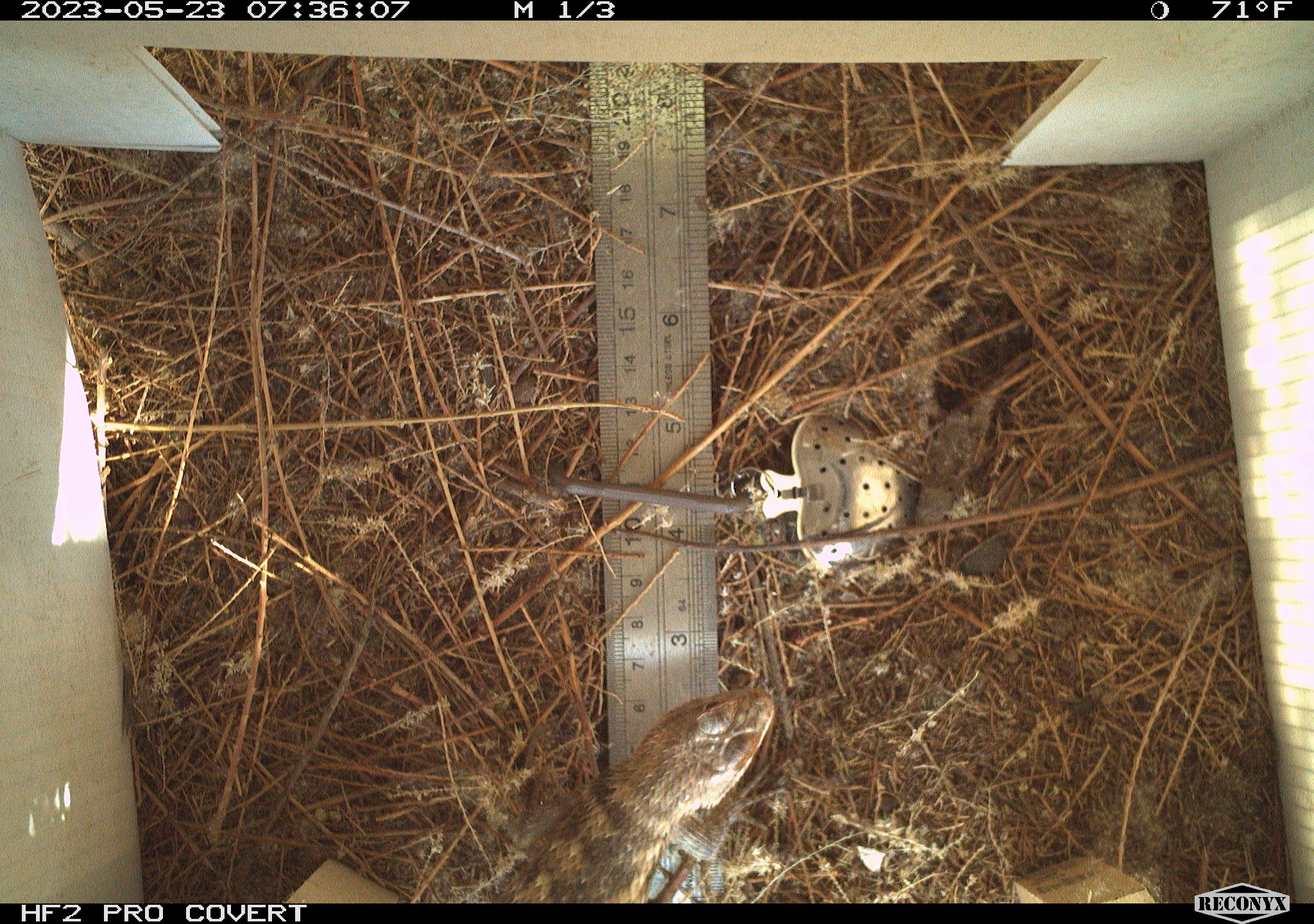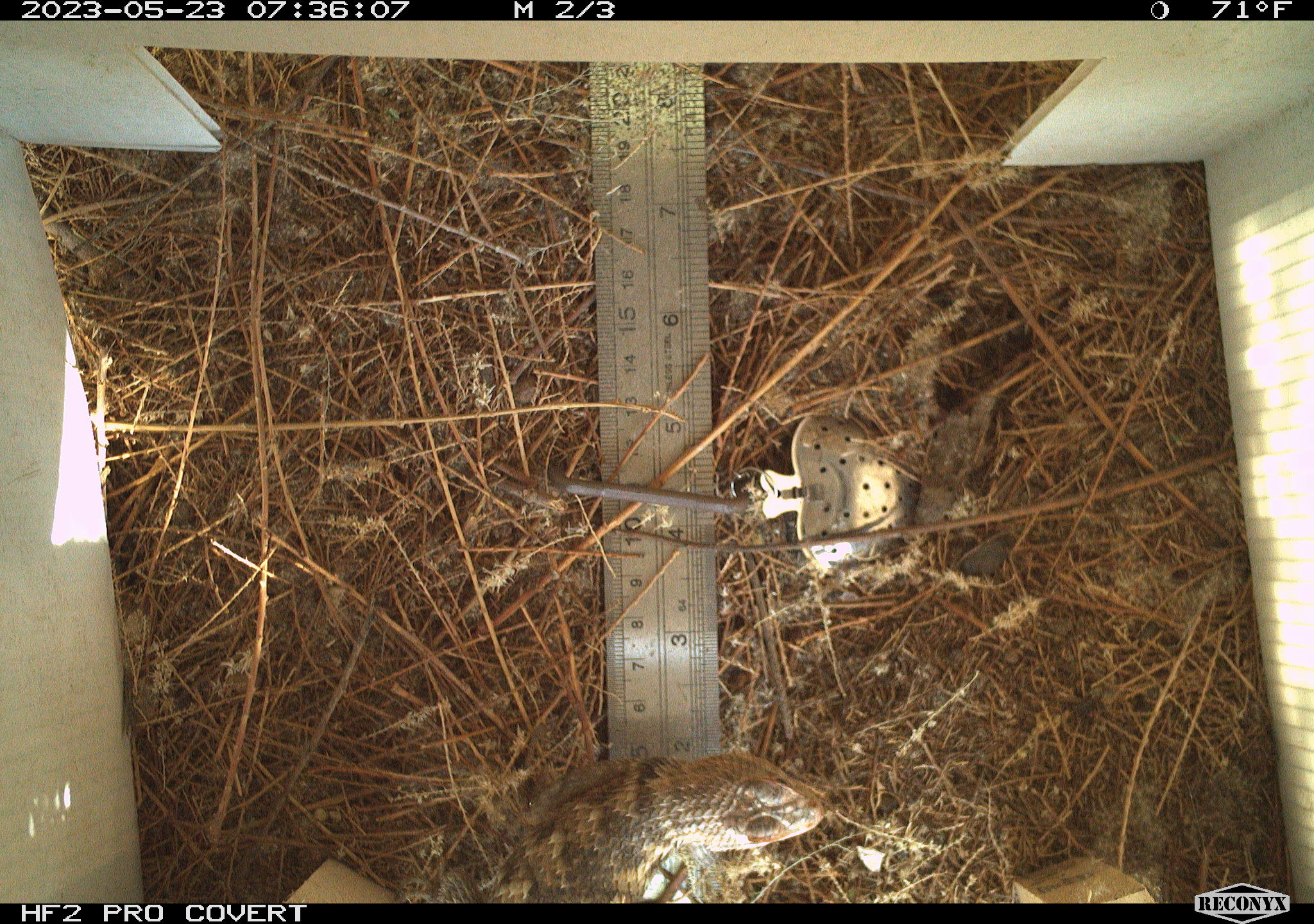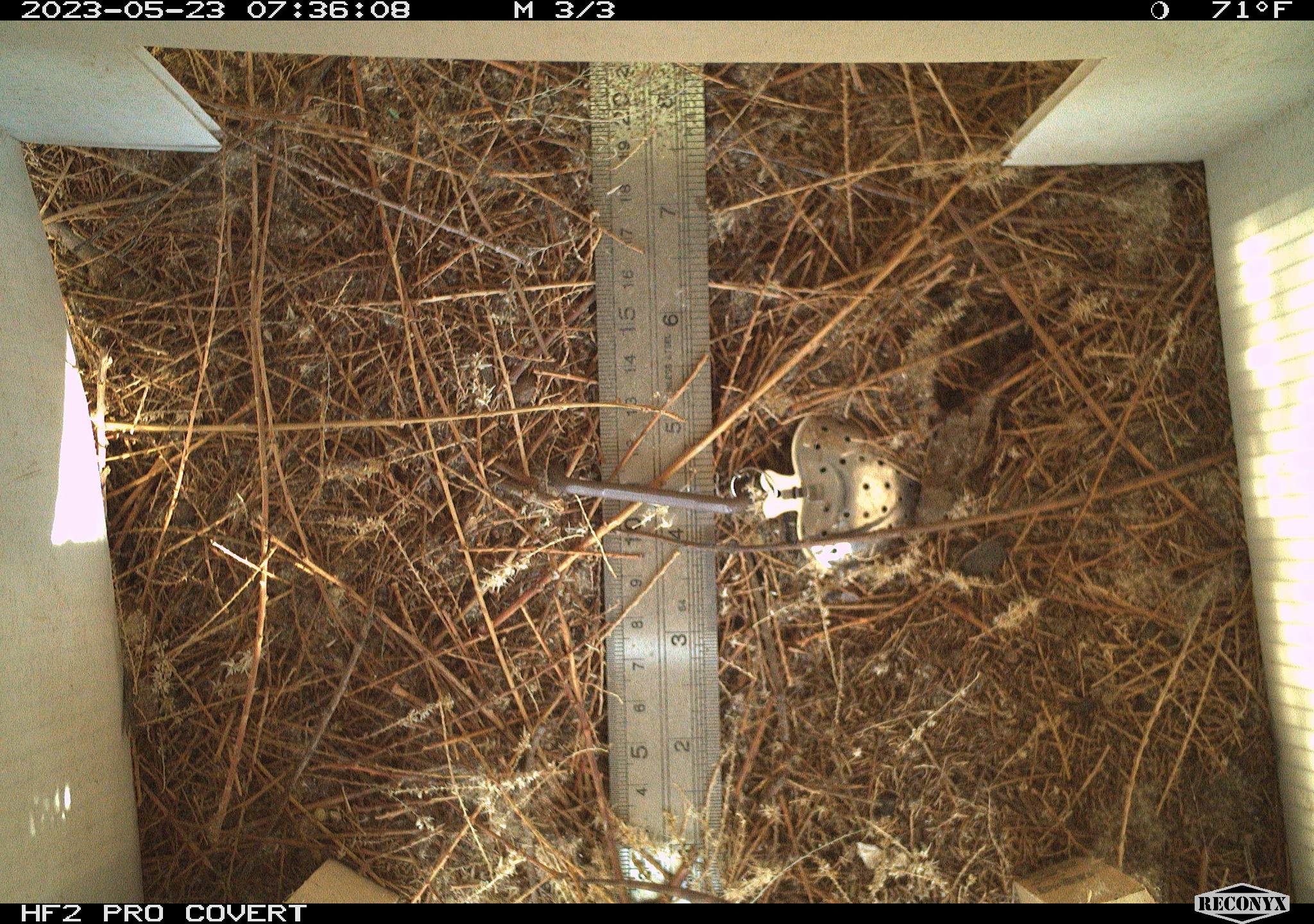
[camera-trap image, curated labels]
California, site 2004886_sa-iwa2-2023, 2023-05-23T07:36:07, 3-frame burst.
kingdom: Animalia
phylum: Chordata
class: Reptilia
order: Squamata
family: Phrynosomatidae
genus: Sceloporus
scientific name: Sceloporus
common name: spiny lizards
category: sceloporus species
Sceloporus species (spiny lizards) (Sceloporus).